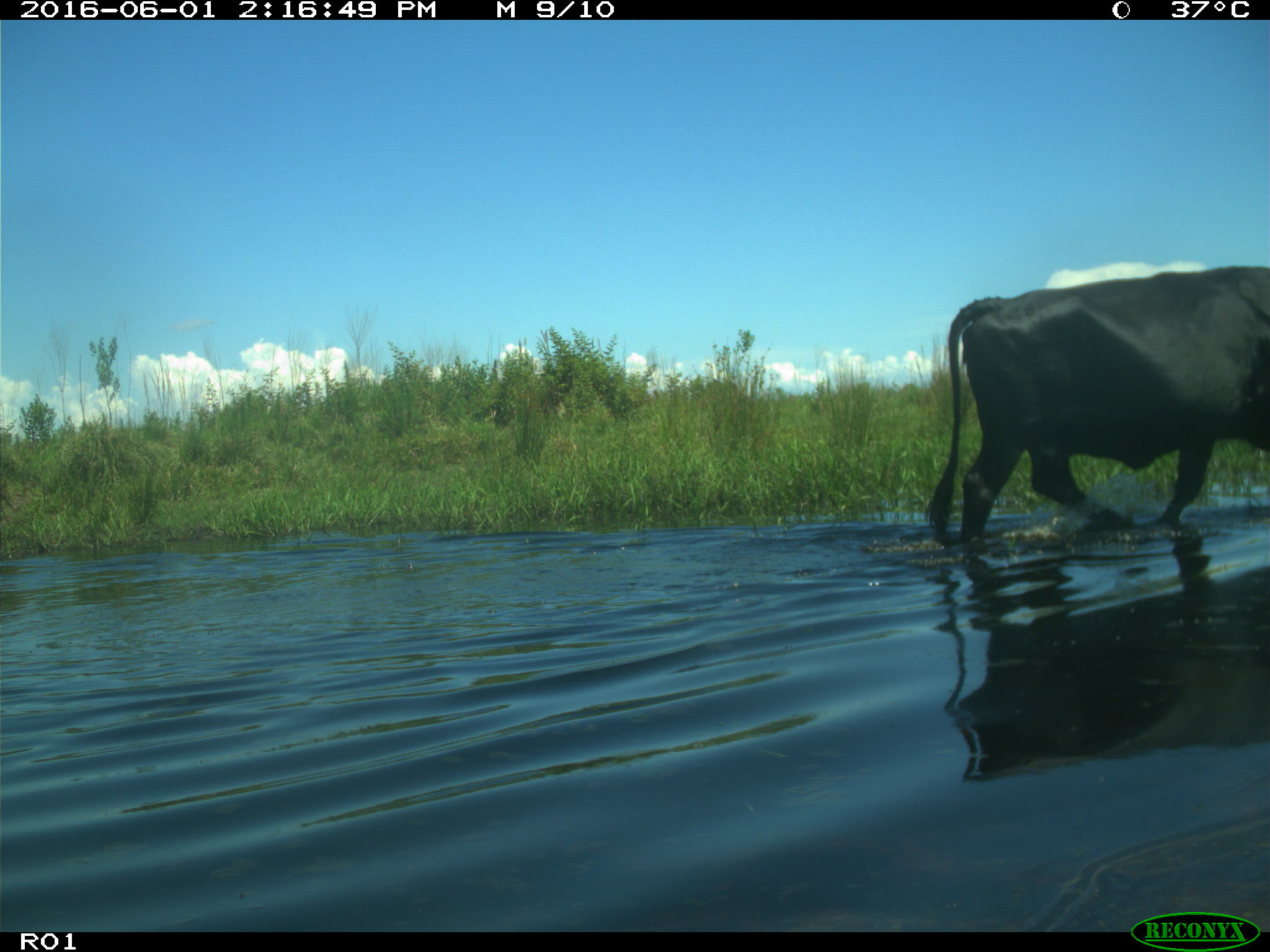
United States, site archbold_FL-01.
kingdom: Animalia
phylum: Chordata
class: Mammalia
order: Artiodactyla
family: Bovidae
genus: Bos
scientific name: Bos taurus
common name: domestic cow